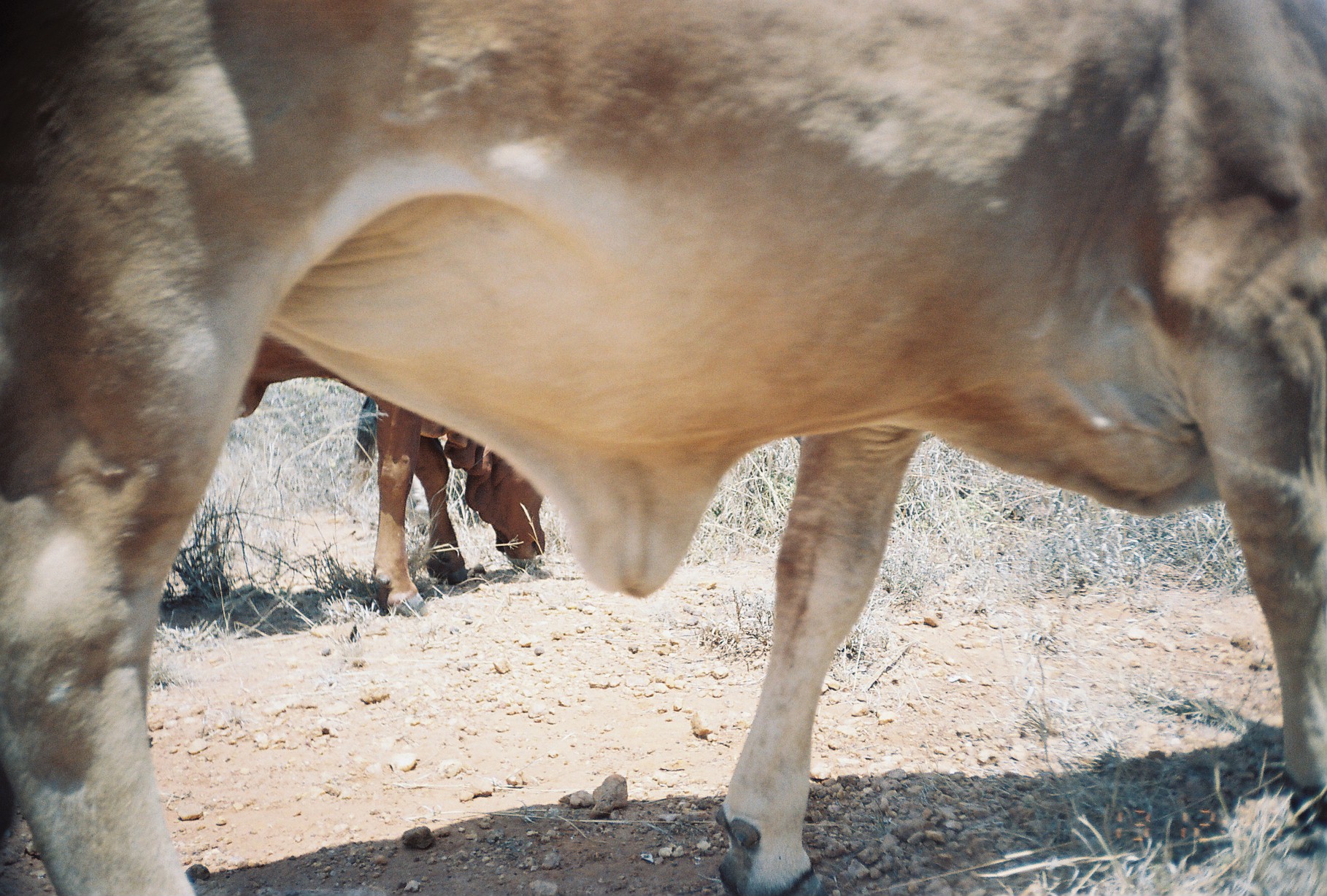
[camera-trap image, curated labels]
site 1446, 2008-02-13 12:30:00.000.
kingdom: Animalia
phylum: Chordata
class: Mammalia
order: Artiodactyla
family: Bovidae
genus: Bos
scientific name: Bos taurus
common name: domestic cattle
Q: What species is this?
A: Bos taurus (domestic cattle).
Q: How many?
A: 2.